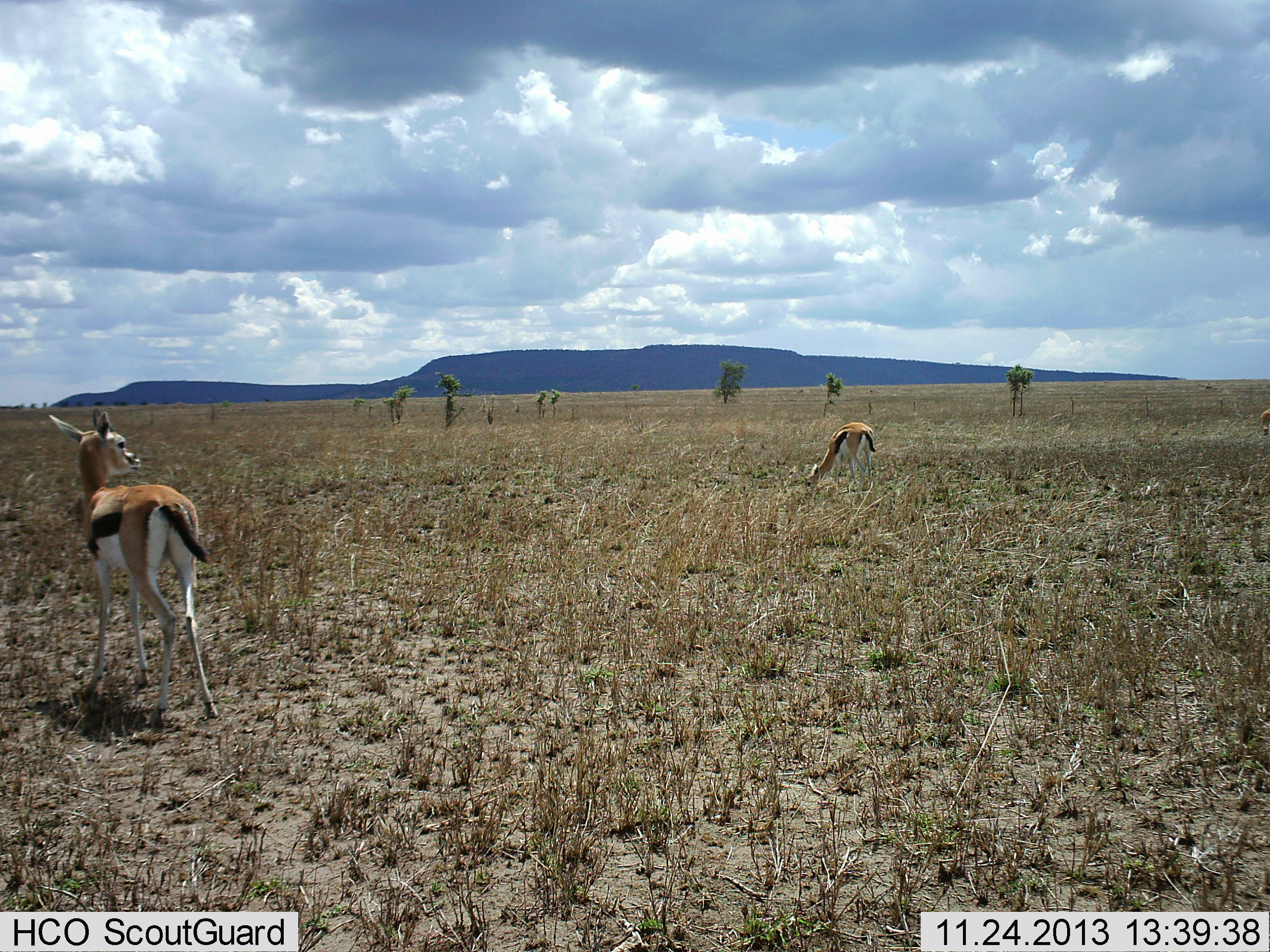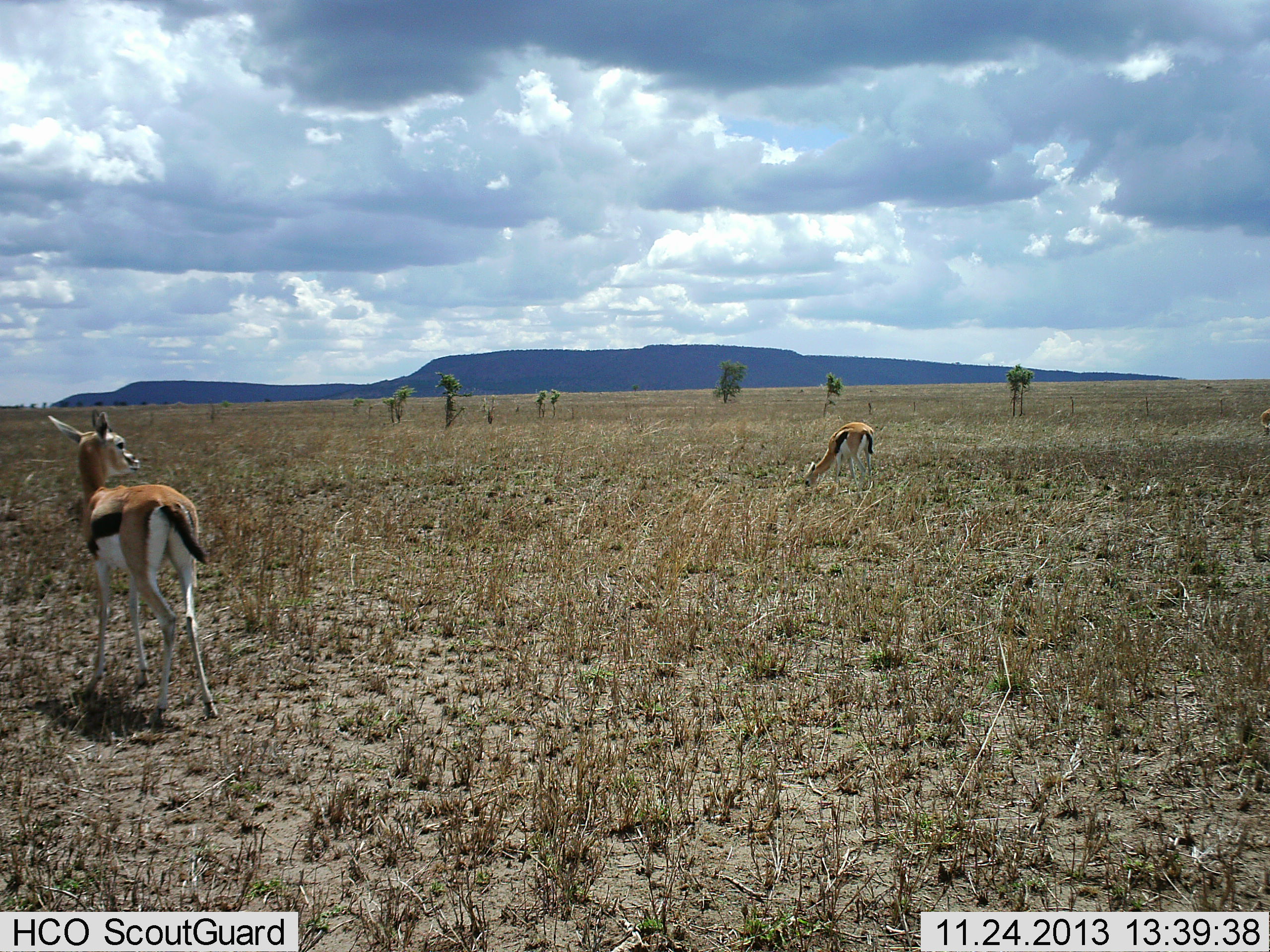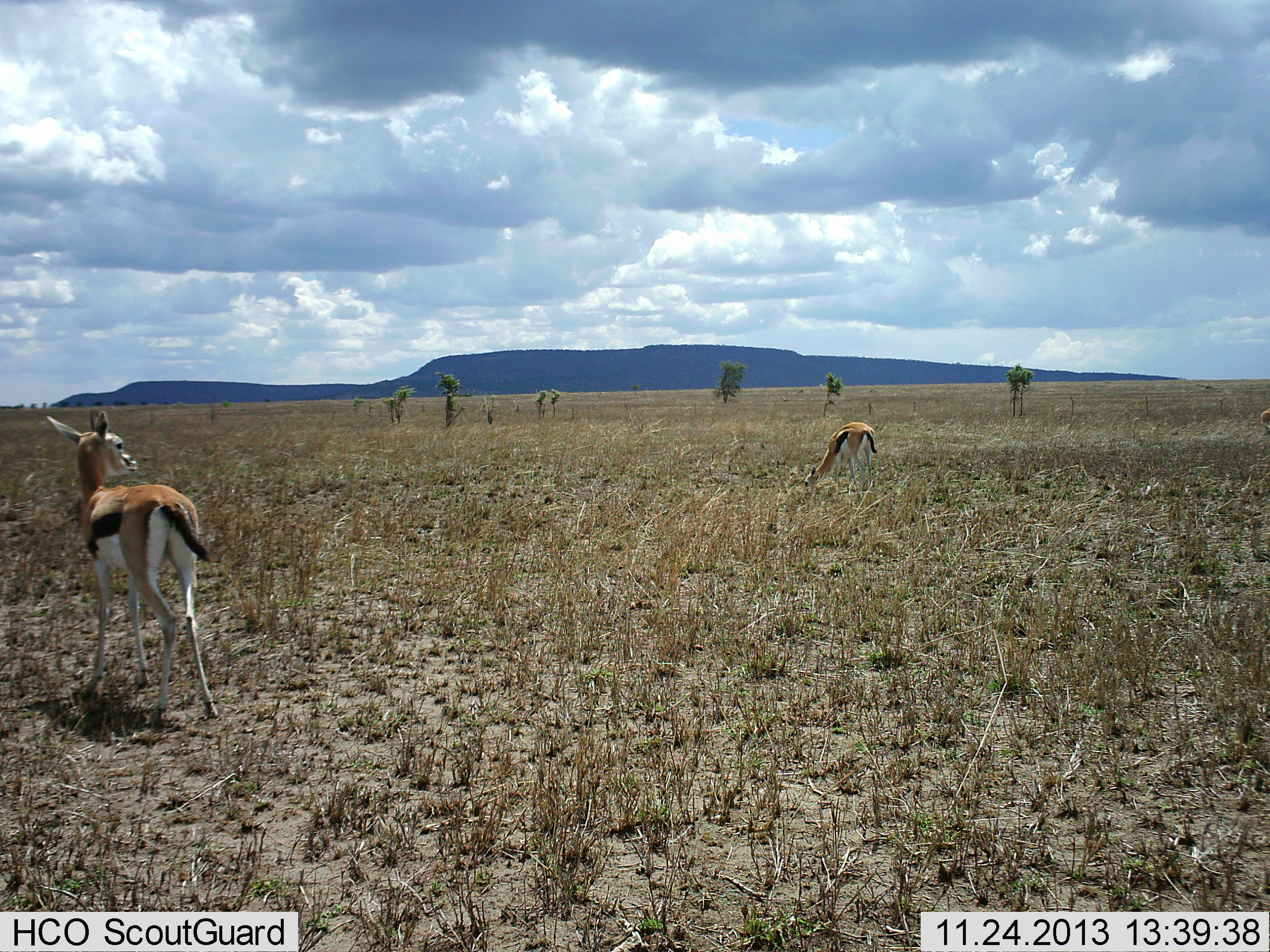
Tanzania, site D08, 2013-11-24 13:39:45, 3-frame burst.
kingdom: Animalia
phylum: Chordata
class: Mammalia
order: Artiodactyla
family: Bovidae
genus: Eudorcas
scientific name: Eudorcas thomsonii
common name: thomson's gazelle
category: gazellethomsons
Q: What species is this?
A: Gazellethomsons (thomson's gazelle) (Eudorcas thomsonii).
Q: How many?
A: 2.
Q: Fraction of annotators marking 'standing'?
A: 82%.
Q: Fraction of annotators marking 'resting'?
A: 0%.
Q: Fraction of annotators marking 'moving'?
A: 0%.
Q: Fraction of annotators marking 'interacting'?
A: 0%.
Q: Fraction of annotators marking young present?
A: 0%.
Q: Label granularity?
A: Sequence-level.